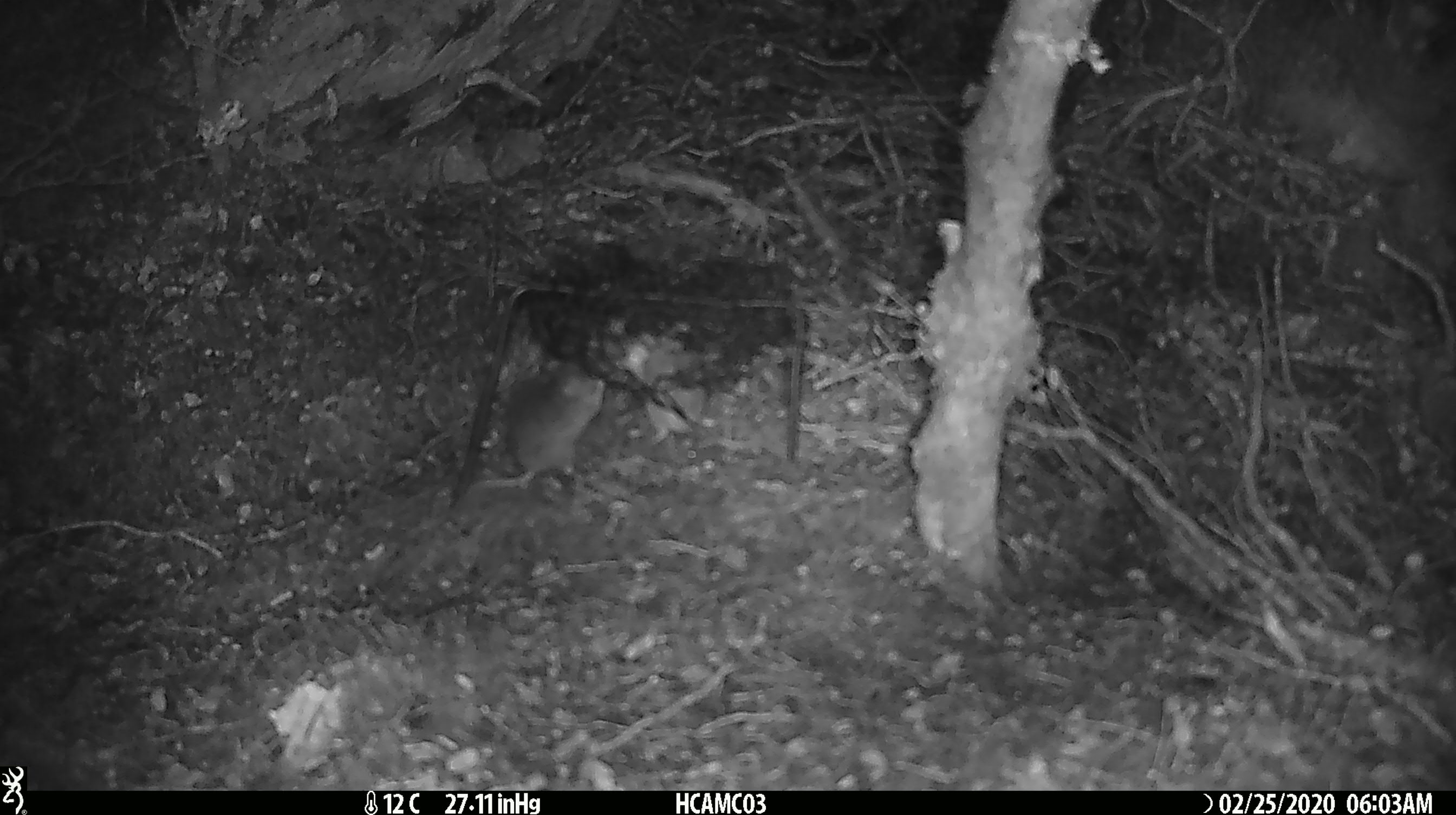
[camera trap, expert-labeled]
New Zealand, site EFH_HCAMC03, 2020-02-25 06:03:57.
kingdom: Animalia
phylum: Chordata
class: Mammalia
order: Rodentia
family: Muridae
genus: Mus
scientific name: Mus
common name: mouse